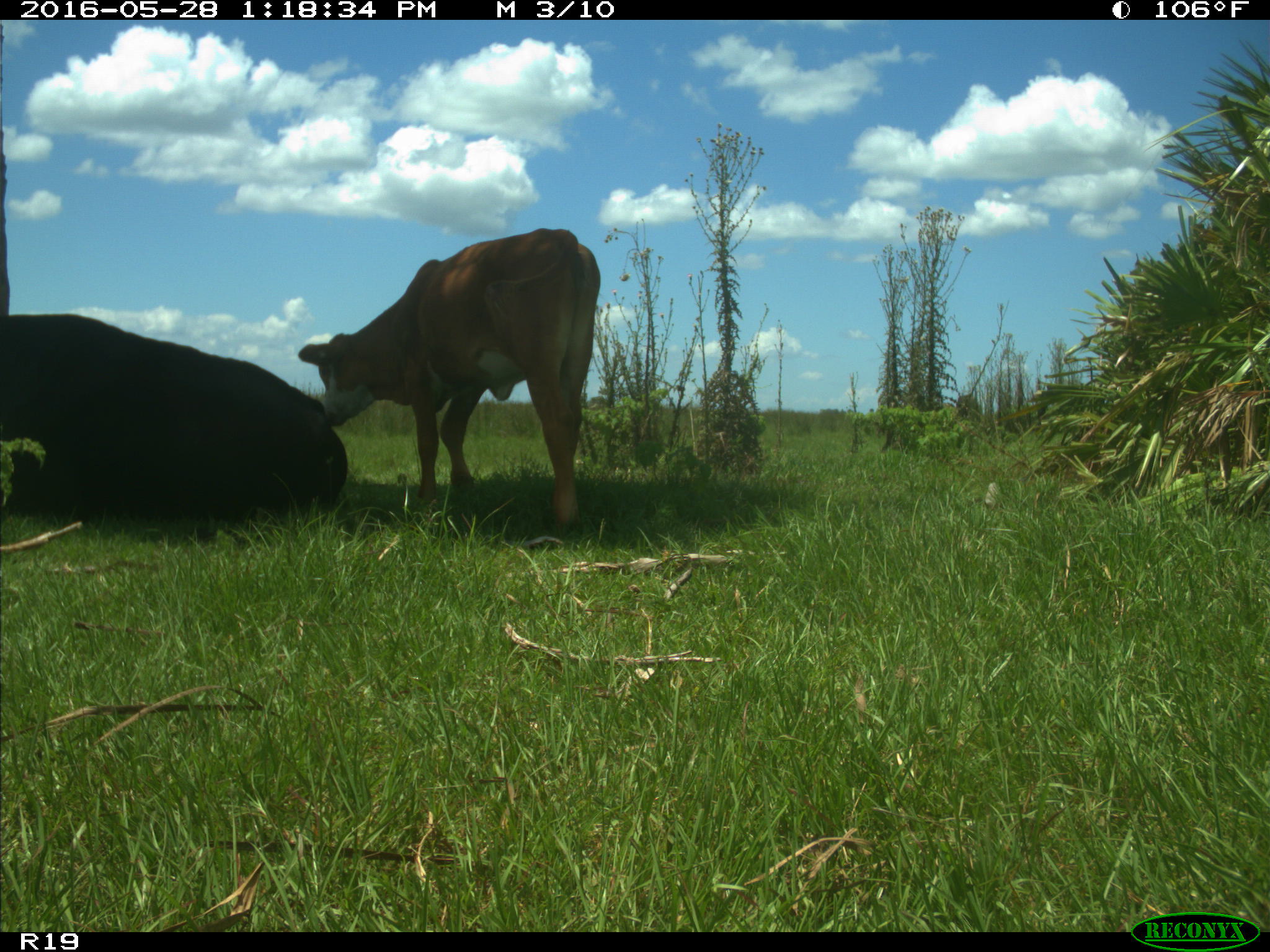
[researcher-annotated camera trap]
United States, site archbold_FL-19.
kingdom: Animalia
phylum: Chordata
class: Mammalia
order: Artiodactyla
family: Bovidae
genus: Bos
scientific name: Bos taurus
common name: domestic cow